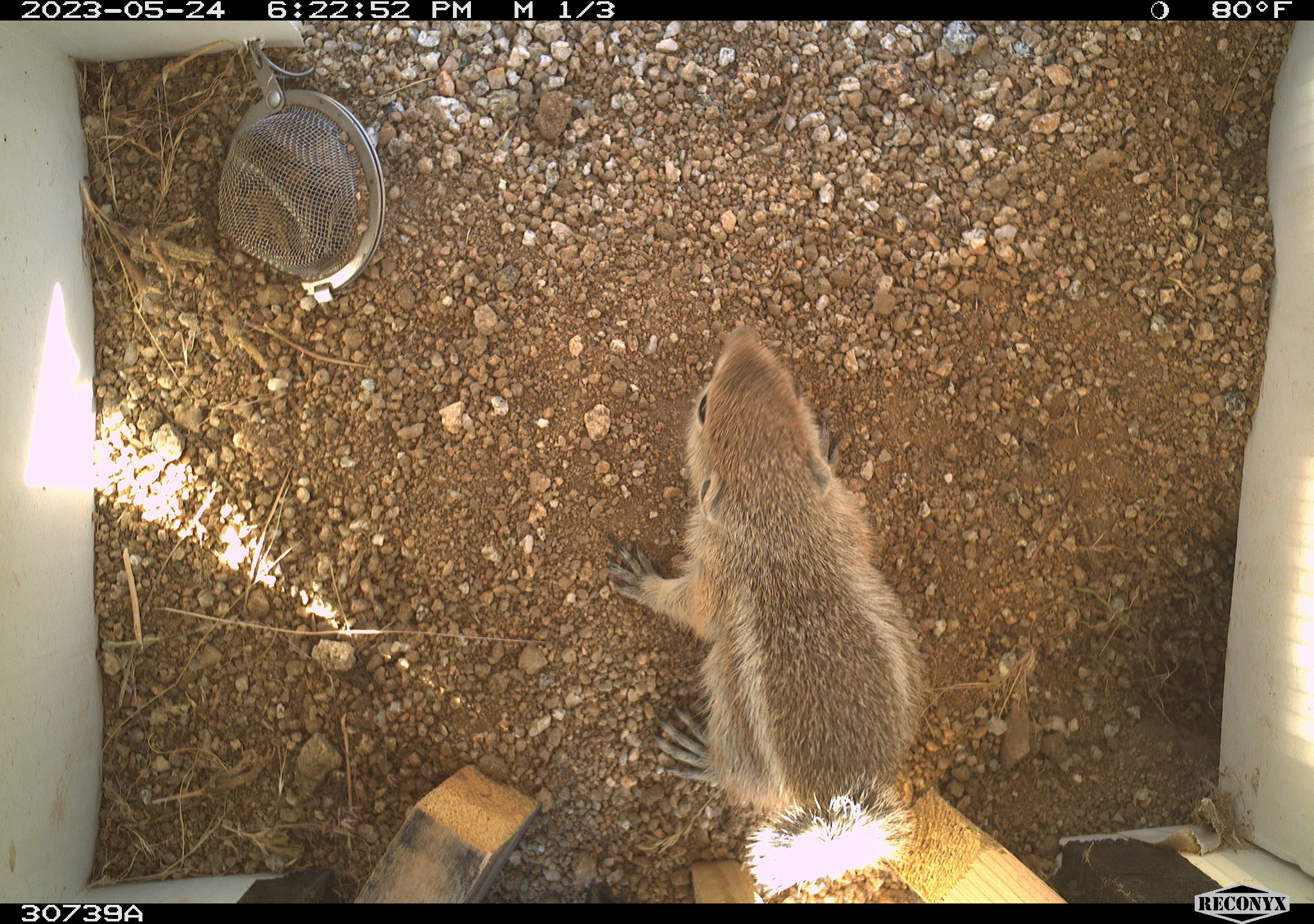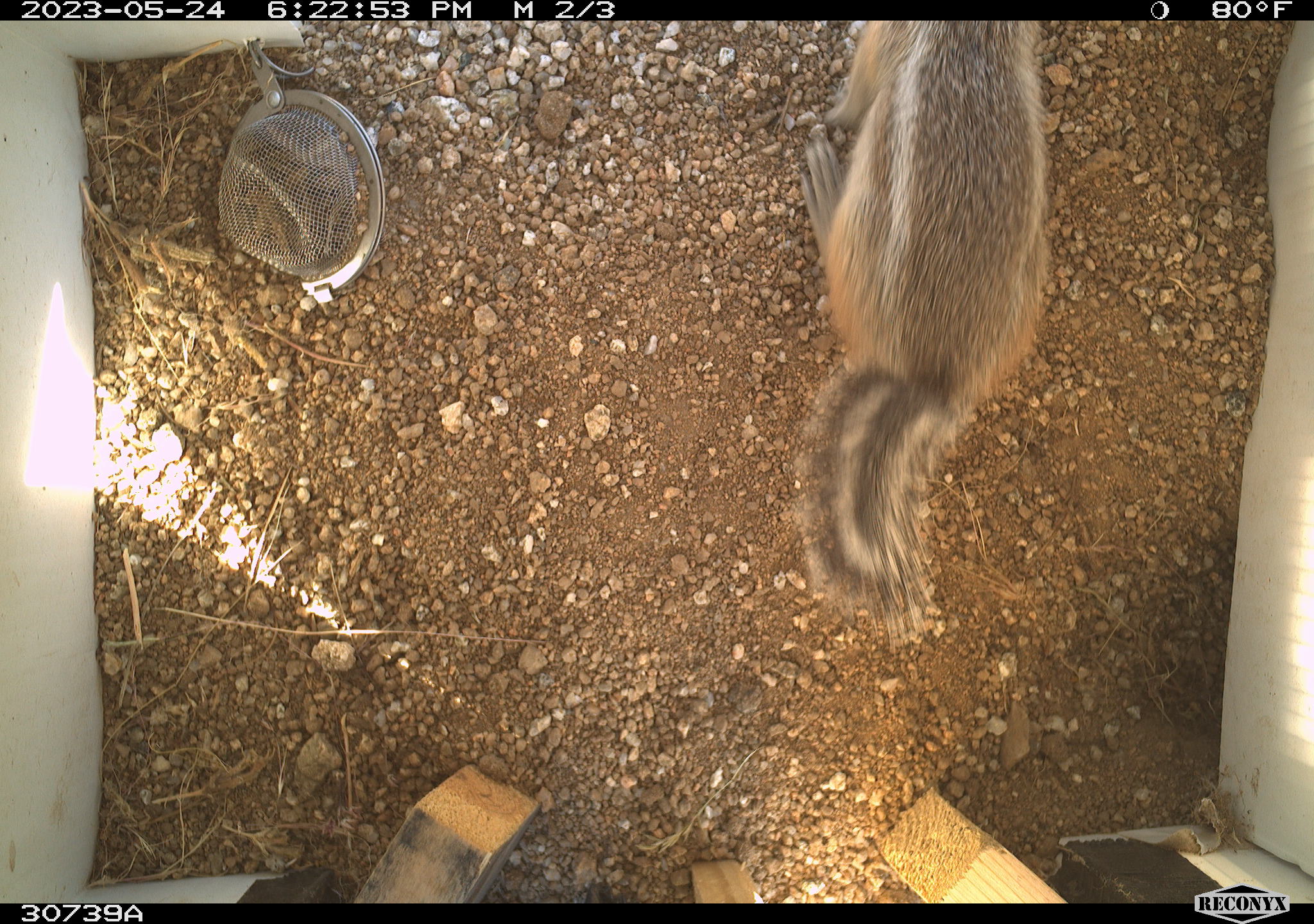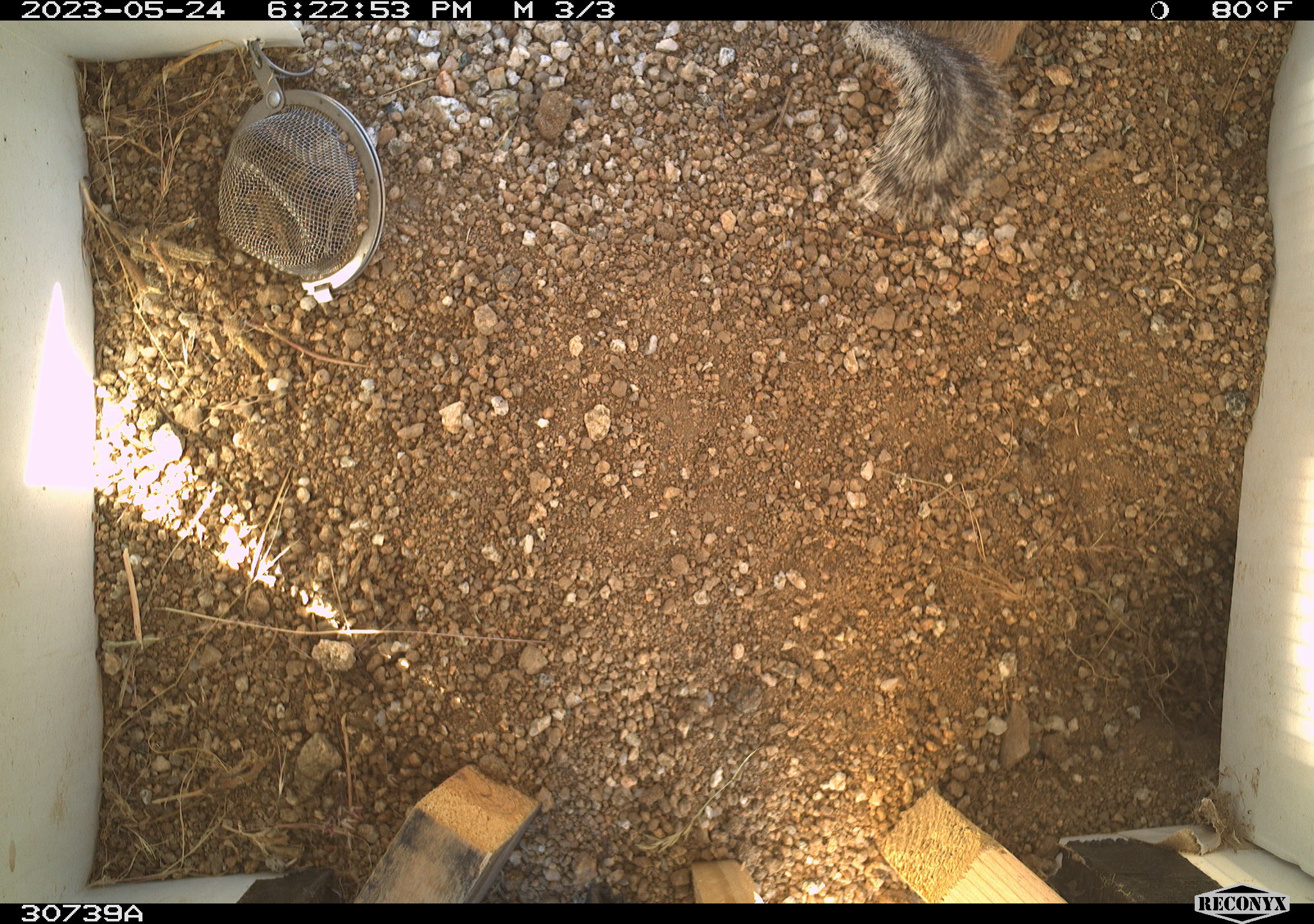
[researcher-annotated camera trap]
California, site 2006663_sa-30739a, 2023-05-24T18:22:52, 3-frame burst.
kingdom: Animalia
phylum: Chordata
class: Mammalia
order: Rodentia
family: Sciuridae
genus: Ammospermophilus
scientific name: Ammospermophilus leucurus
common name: white-tailed antelope squirrel